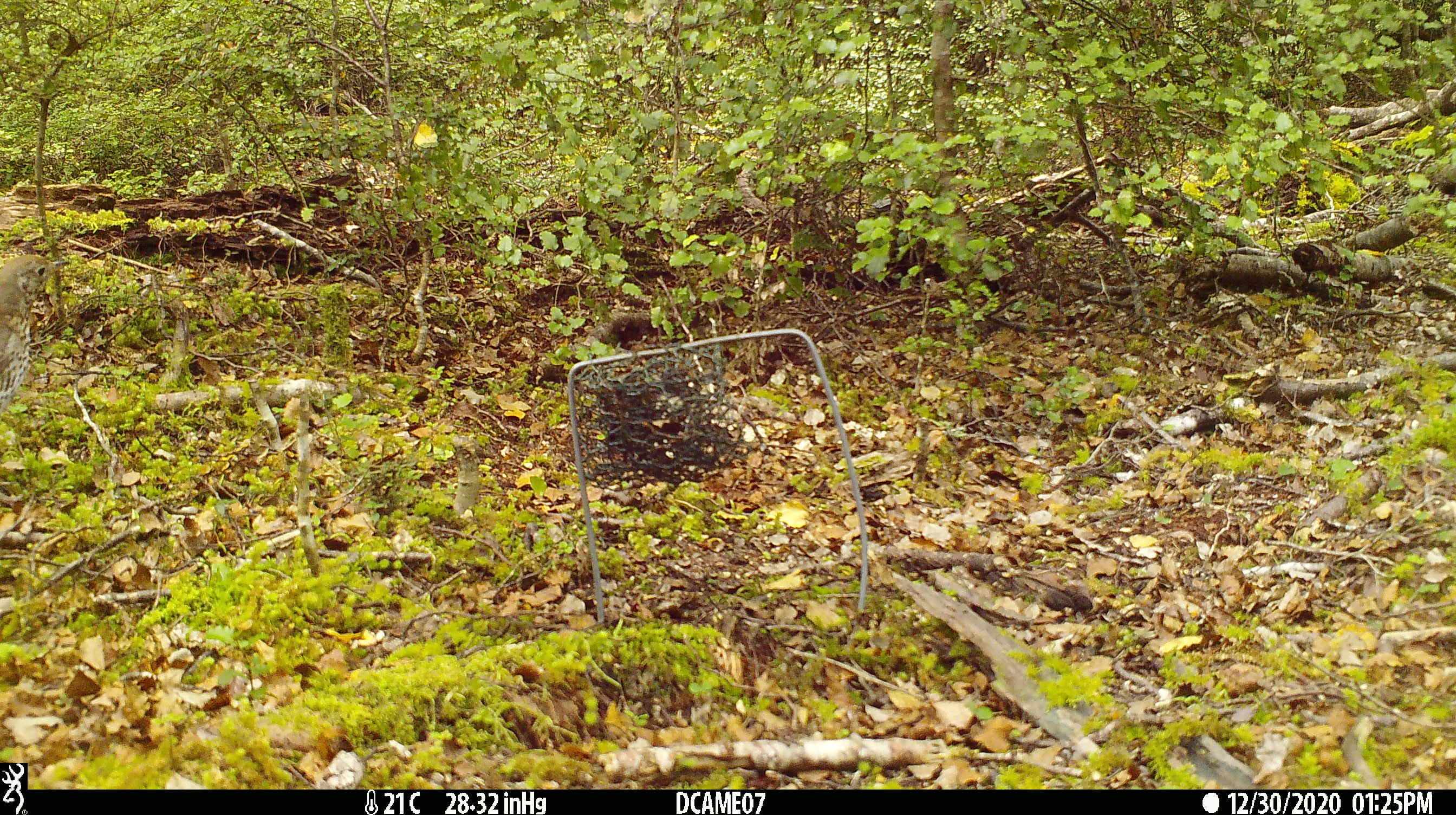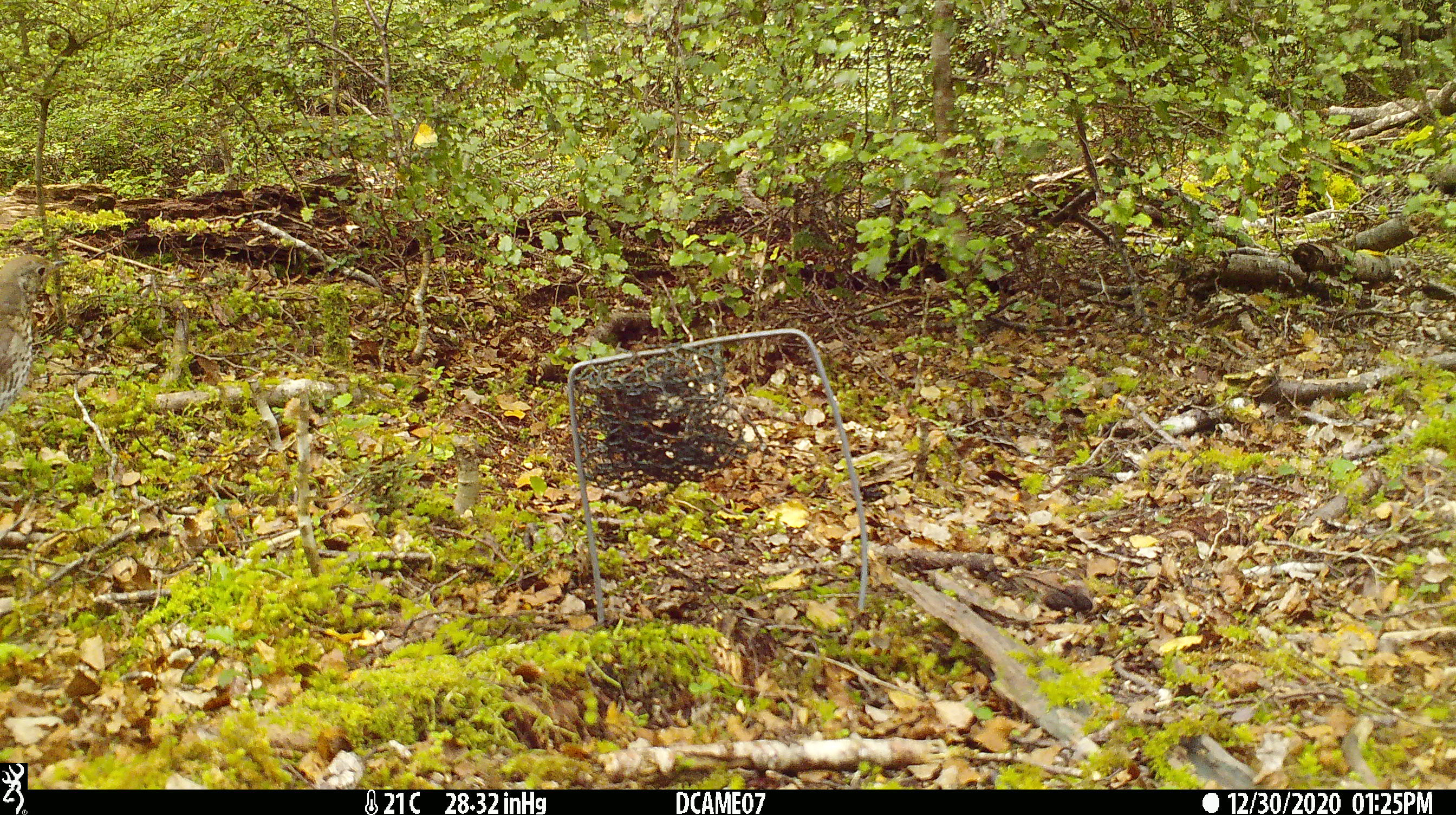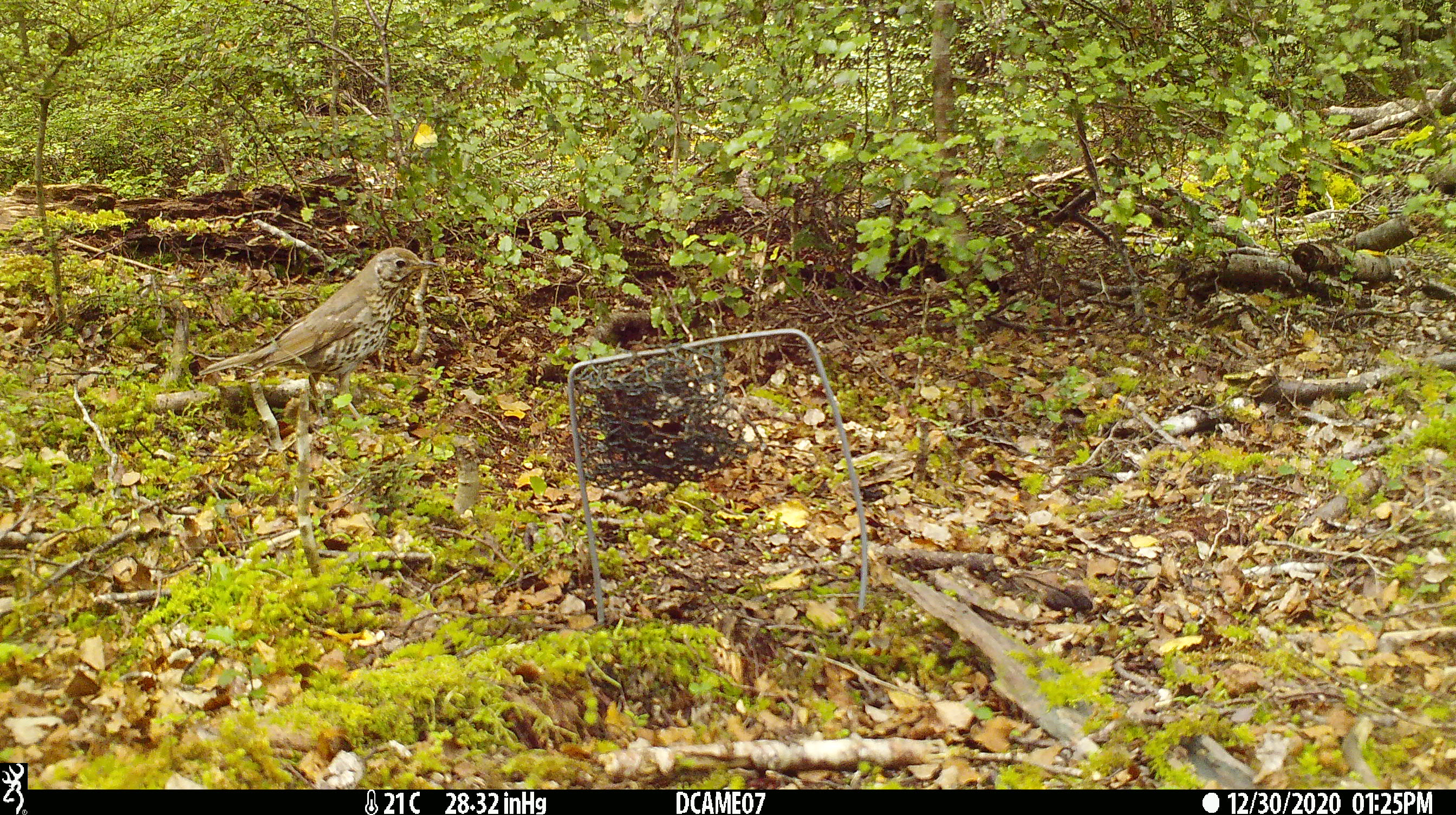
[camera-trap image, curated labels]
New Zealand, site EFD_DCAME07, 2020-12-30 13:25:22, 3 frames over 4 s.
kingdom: Animalia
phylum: Chordata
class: Aves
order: Passeriformes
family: Turdidae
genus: Turdus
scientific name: Turdus philomelos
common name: song thrush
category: thrush